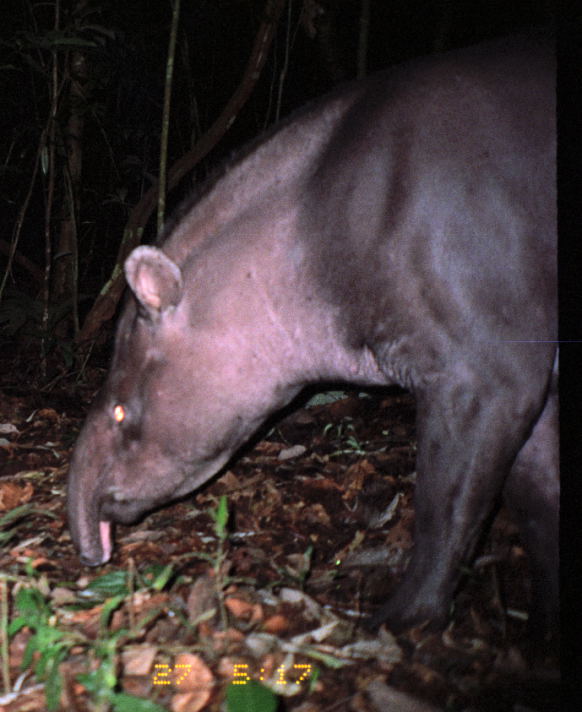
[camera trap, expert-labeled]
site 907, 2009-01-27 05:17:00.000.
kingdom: Animalia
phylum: Chordata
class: Mammalia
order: Perissodactyla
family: Tapiridae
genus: Tapirus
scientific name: Tapirus terrestris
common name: south american tapir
Tapirus terrestris (south american tapir).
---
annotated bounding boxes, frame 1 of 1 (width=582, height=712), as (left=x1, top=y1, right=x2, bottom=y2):
tapirus terrestris: (left=61, top=22, right=557, bottom=642)